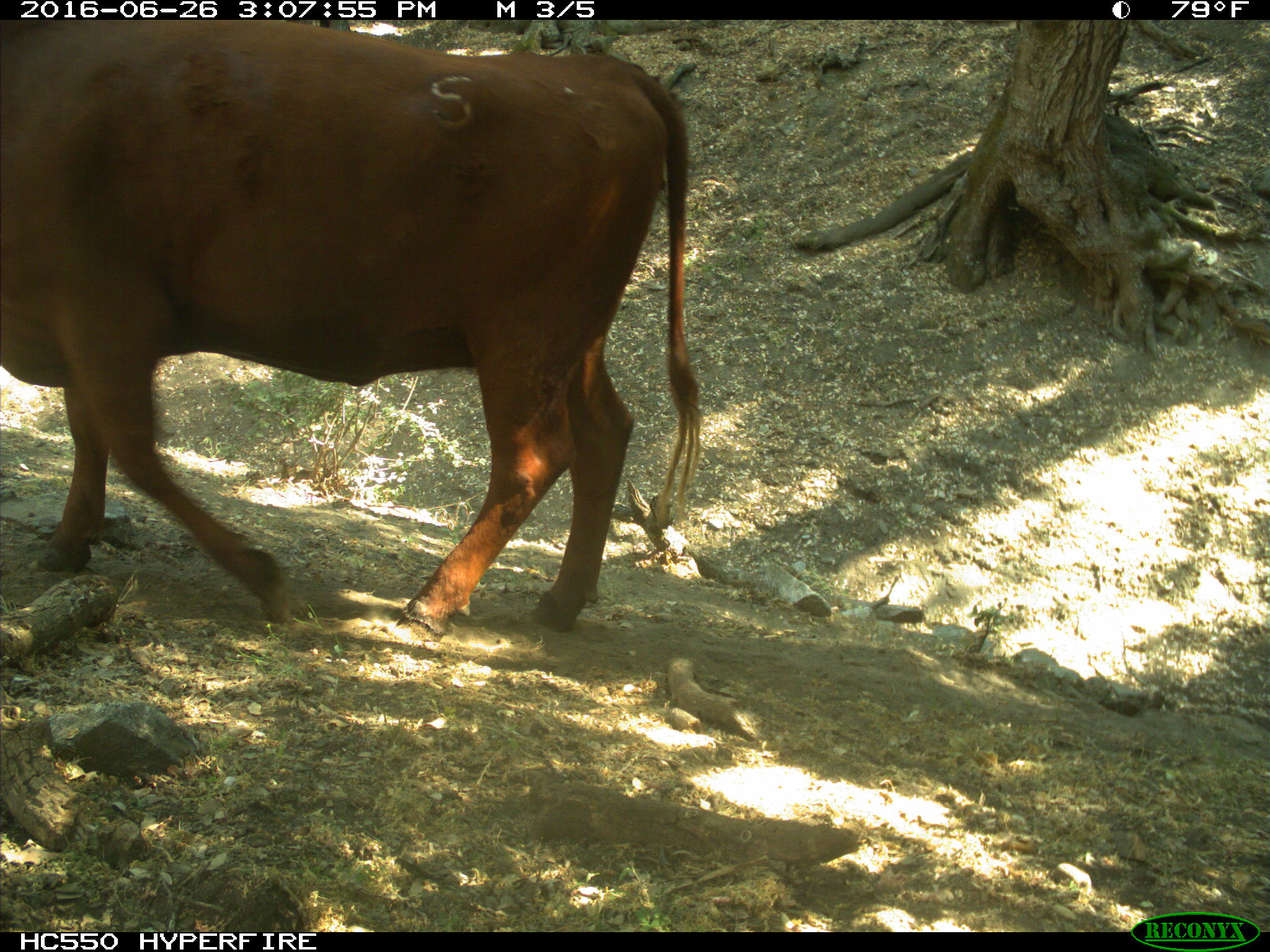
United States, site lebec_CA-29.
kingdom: Animalia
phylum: Chordata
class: Mammalia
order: Artiodactyla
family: Bovidae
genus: Bos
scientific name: Bos taurus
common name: domestic cow